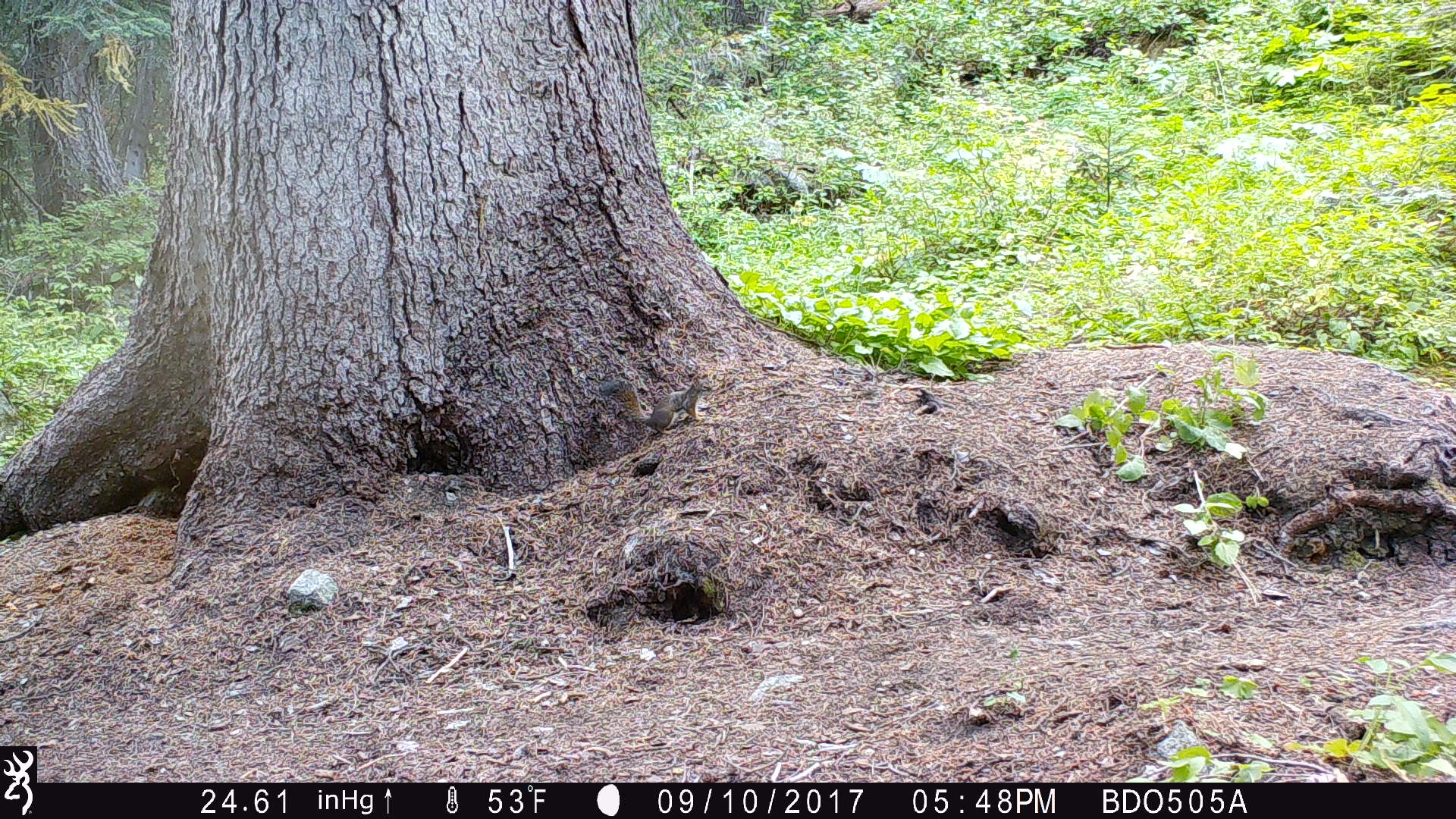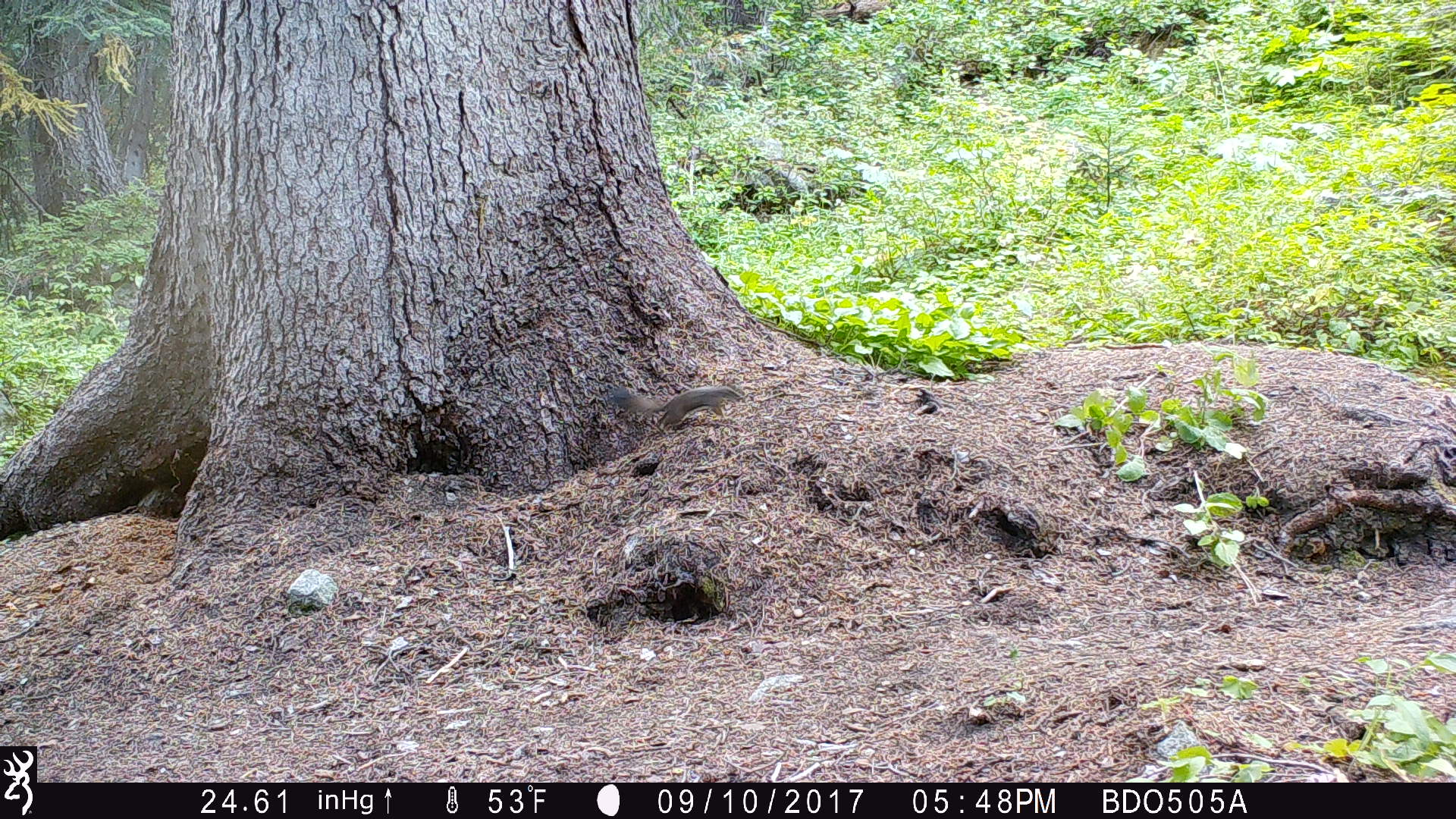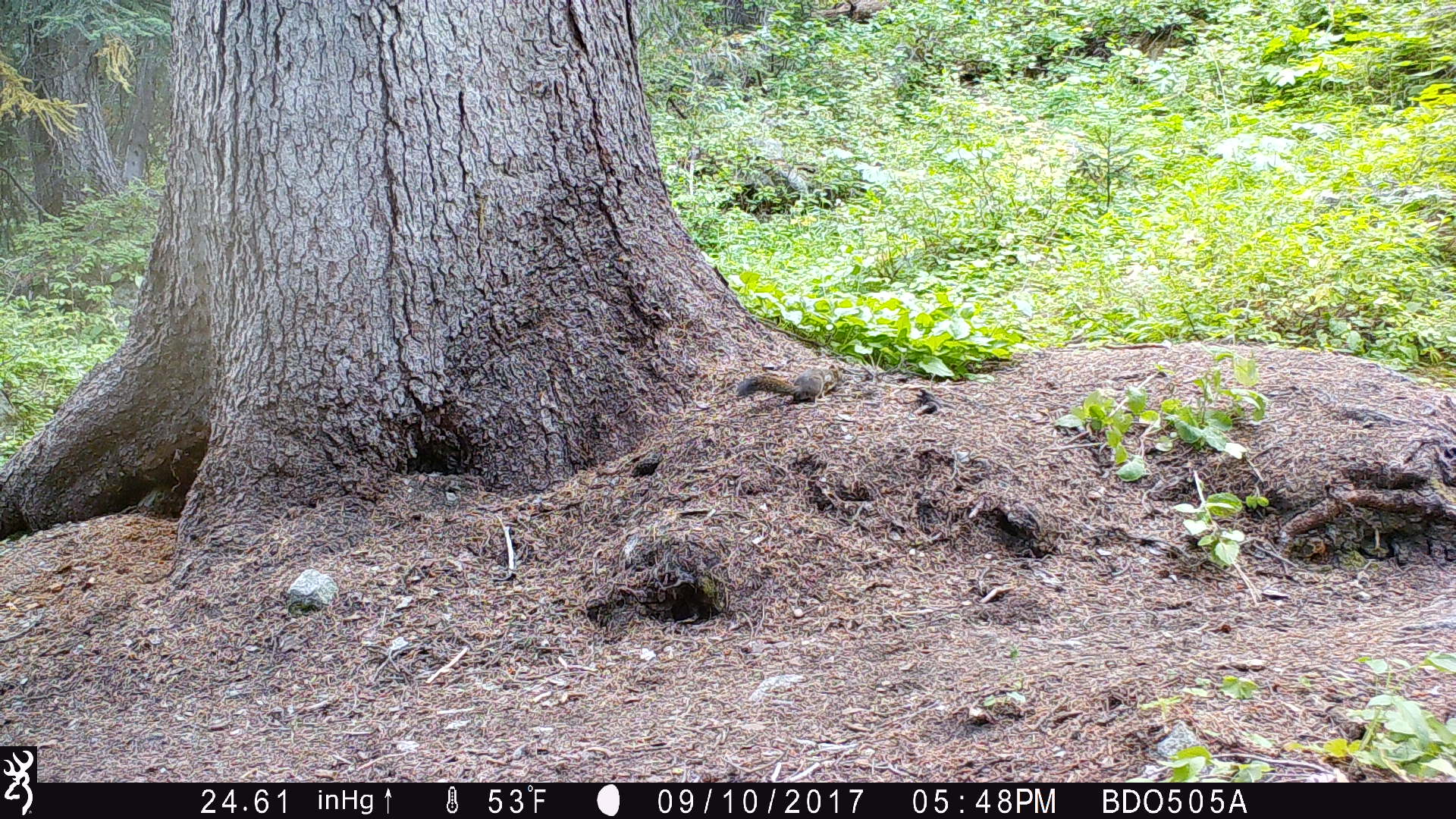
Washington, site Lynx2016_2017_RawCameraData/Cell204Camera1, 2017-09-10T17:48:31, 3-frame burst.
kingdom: Animalia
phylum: Chordata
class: Mammalia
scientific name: Mammalia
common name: small mammal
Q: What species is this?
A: Small mammal (Mammalia).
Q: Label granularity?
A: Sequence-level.